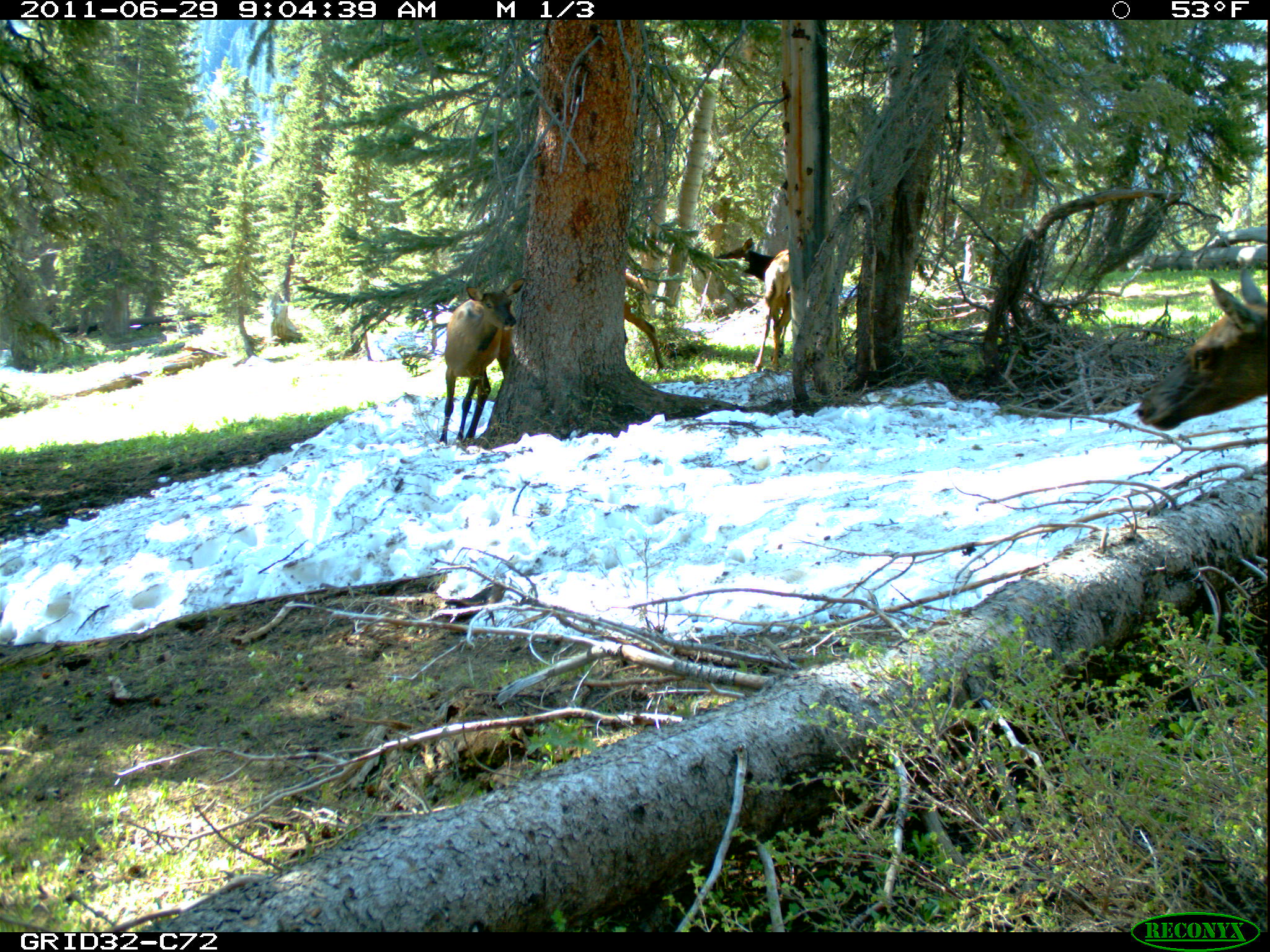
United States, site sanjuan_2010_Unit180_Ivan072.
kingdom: Animalia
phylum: Chordata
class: Mammalia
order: Artiodactyla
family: Cervidae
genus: Cervus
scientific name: Cervus elaphus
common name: red deer